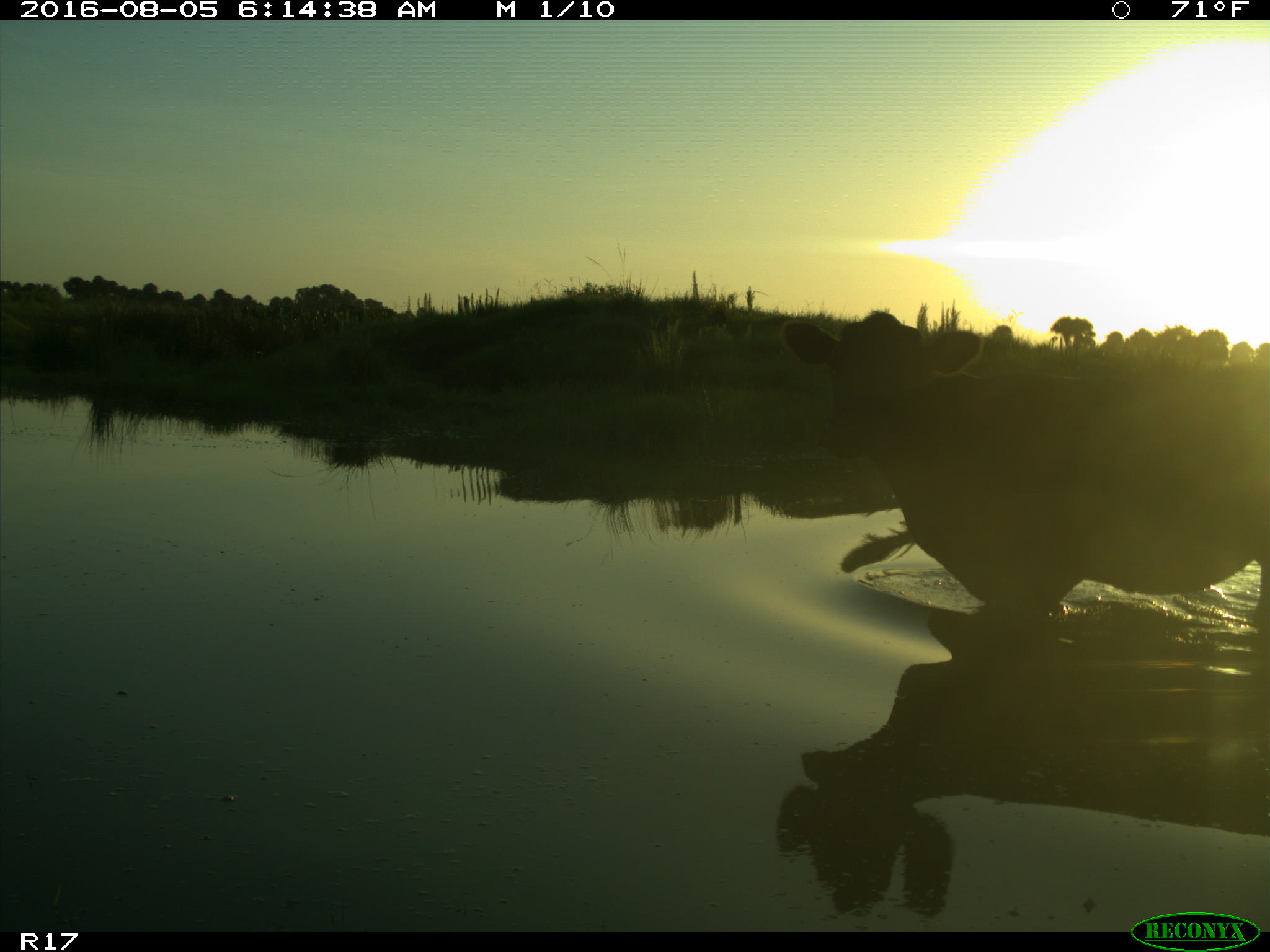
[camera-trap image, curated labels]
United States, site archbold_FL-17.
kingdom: Animalia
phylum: Chordata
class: Mammalia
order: Artiodactyla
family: Bovidae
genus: Bos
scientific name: Bos taurus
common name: domestic cow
Bos taurus (domestic cow).